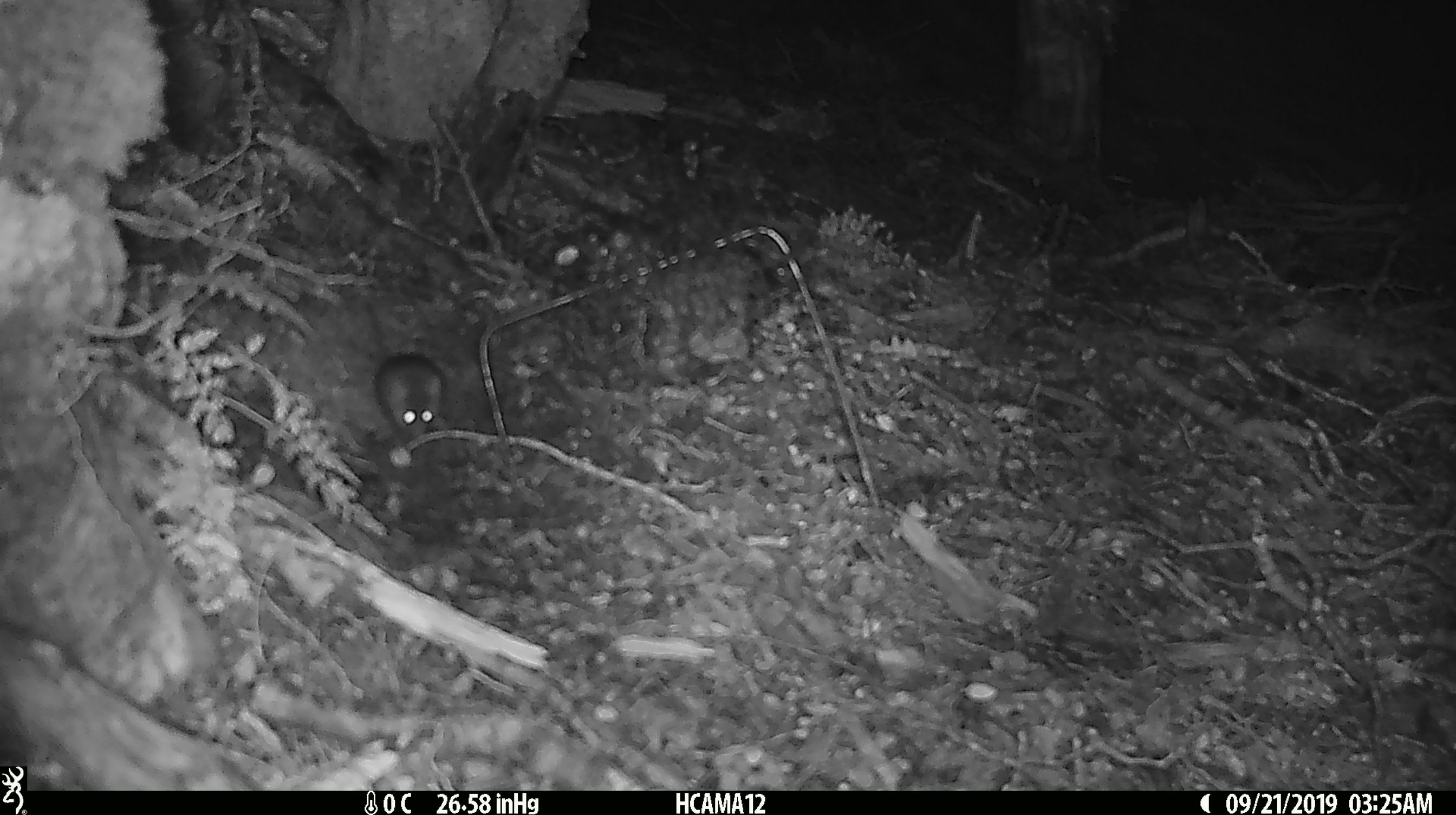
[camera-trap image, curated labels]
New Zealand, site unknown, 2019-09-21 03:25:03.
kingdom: Animalia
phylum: Chordata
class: Mammalia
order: Rodentia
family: Muridae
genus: Mus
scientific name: Mus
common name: mouse